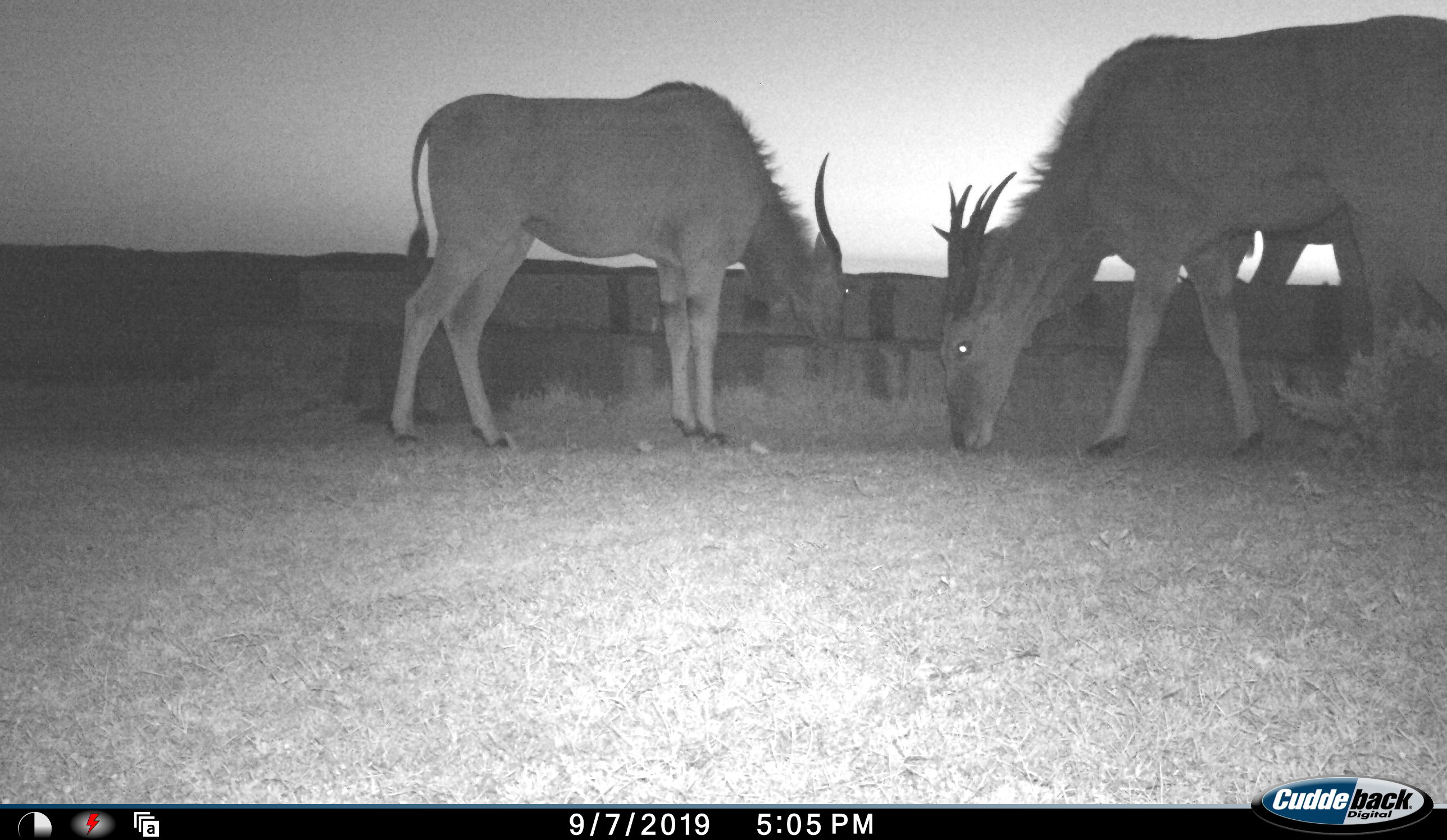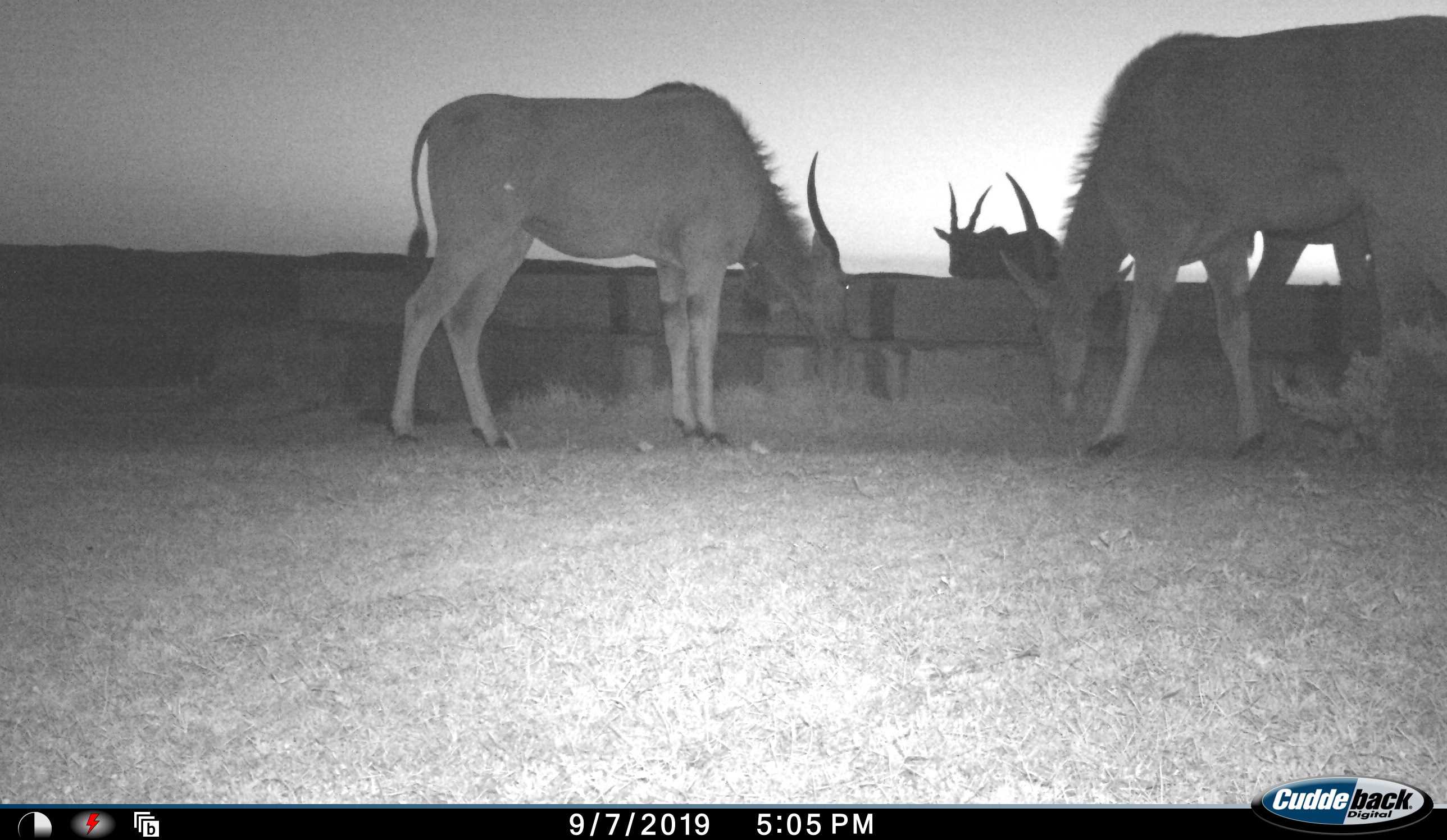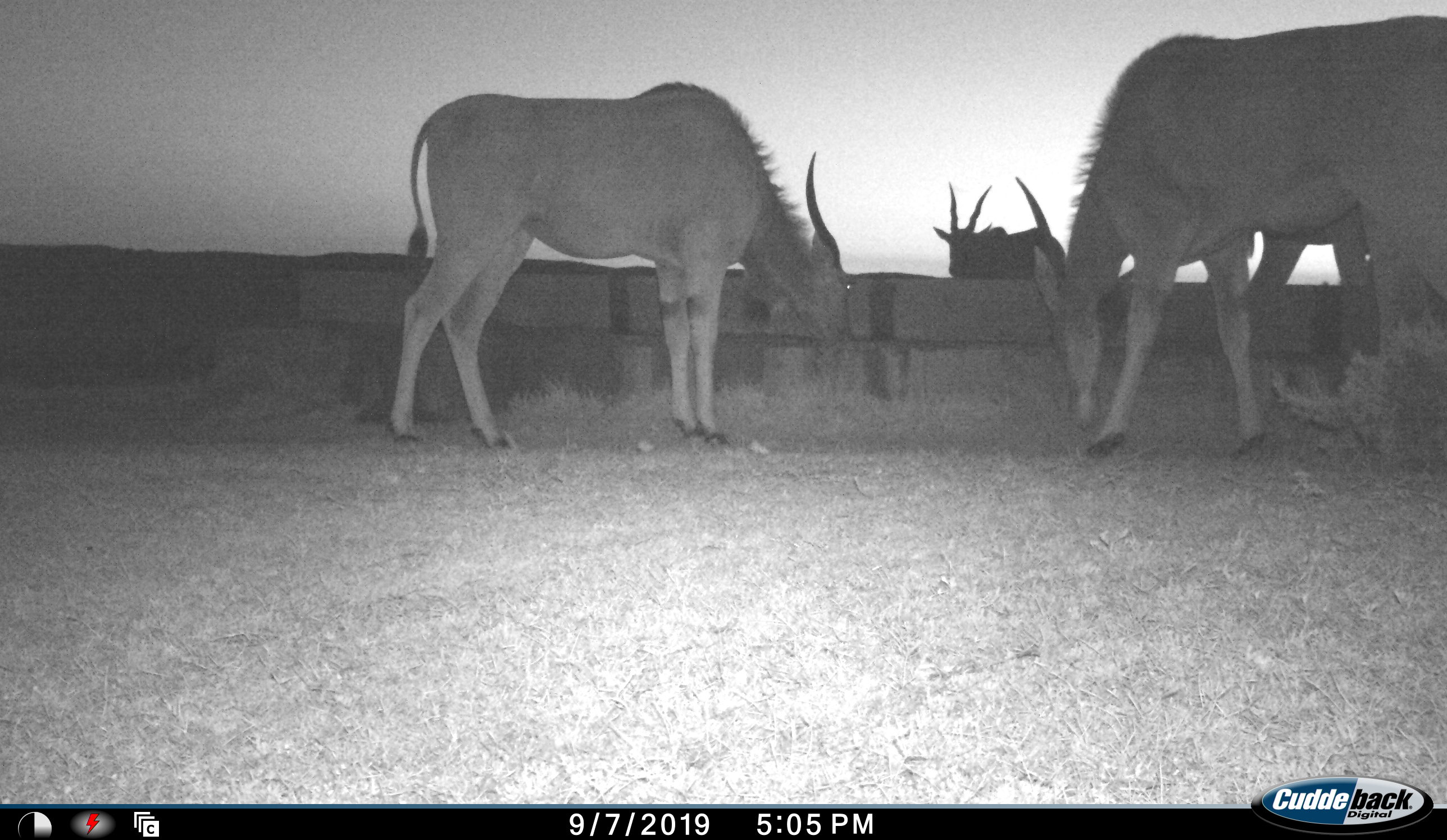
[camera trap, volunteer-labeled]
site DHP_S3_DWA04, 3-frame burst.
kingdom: Animalia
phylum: Chordata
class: Mammalia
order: Artiodactyla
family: Bovidae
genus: Tragelaphus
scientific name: Tragelaphus oryx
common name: eland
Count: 3.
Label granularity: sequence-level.